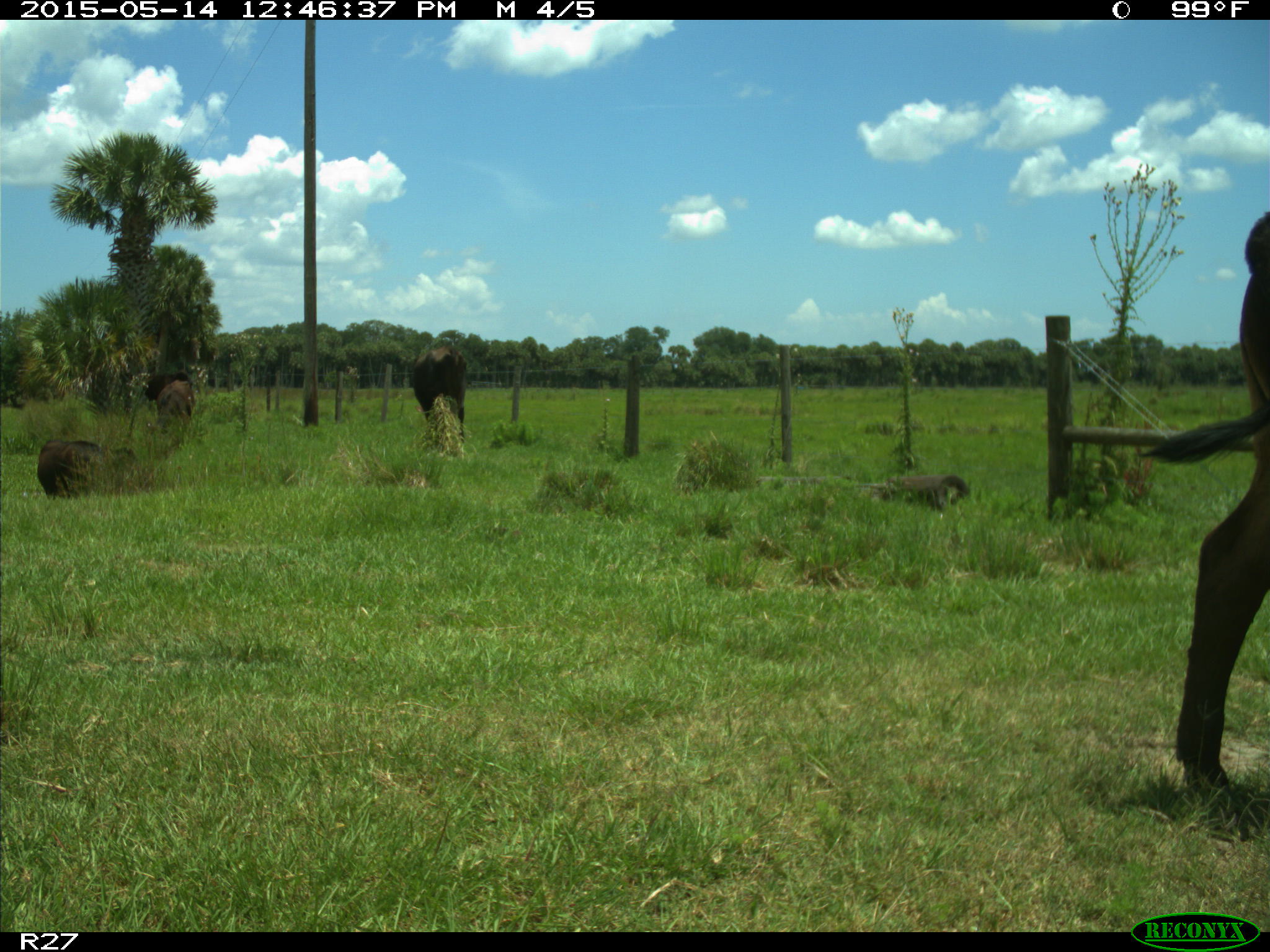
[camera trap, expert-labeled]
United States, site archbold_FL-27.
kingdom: Animalia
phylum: Chordata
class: Mammalia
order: Artiodactyla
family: Bovidae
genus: Bos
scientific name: Bos taurus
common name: domestic cow